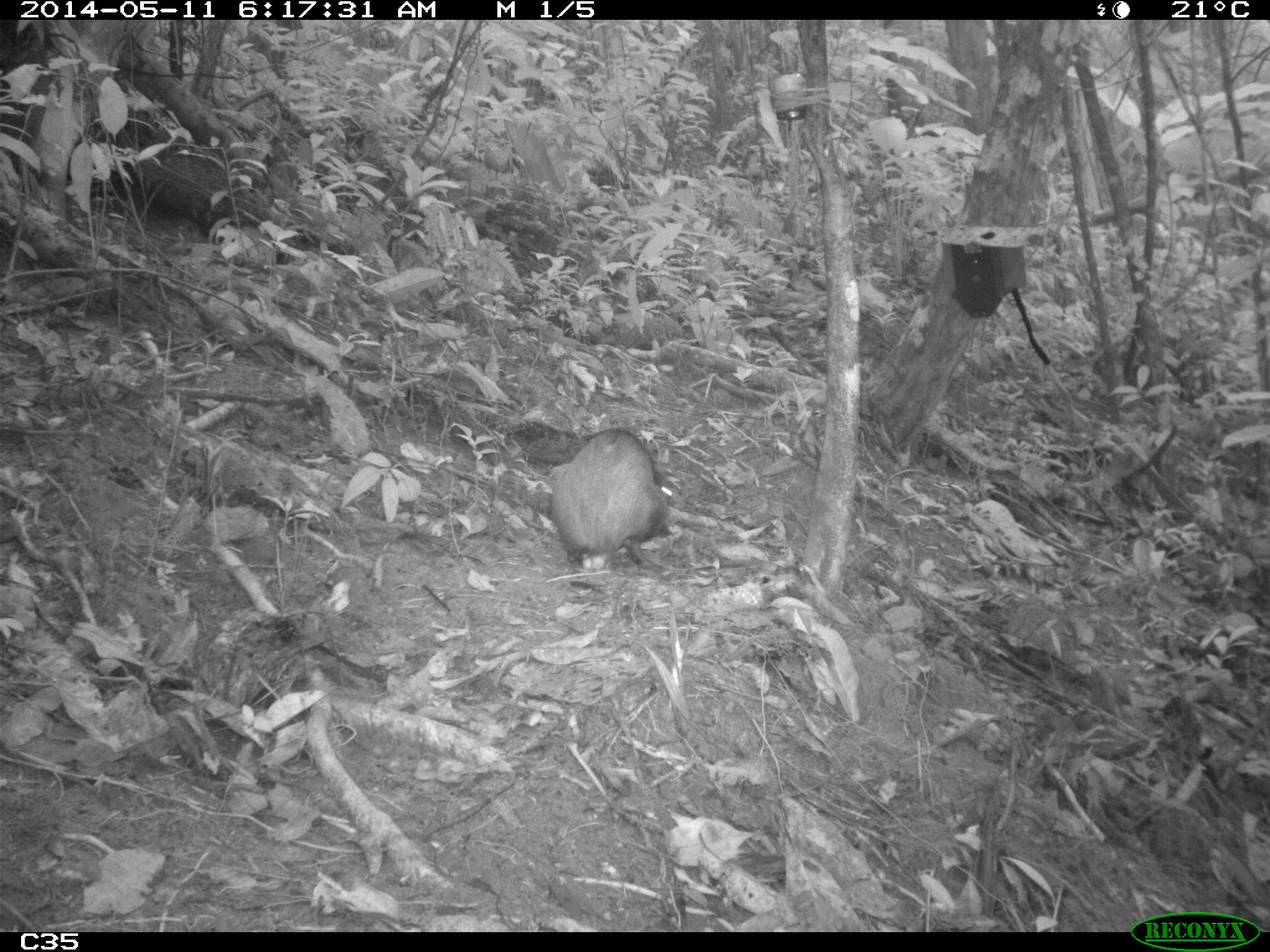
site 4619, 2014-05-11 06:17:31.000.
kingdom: Animalia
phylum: Chordata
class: Mammalia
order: Rodentia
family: Dasyproctidae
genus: Dasyprocta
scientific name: Dasyprocta leporina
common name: red-rumped agouti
Dasyprocta leporina (red-rumped agouti), count 2, age adult, sex female.